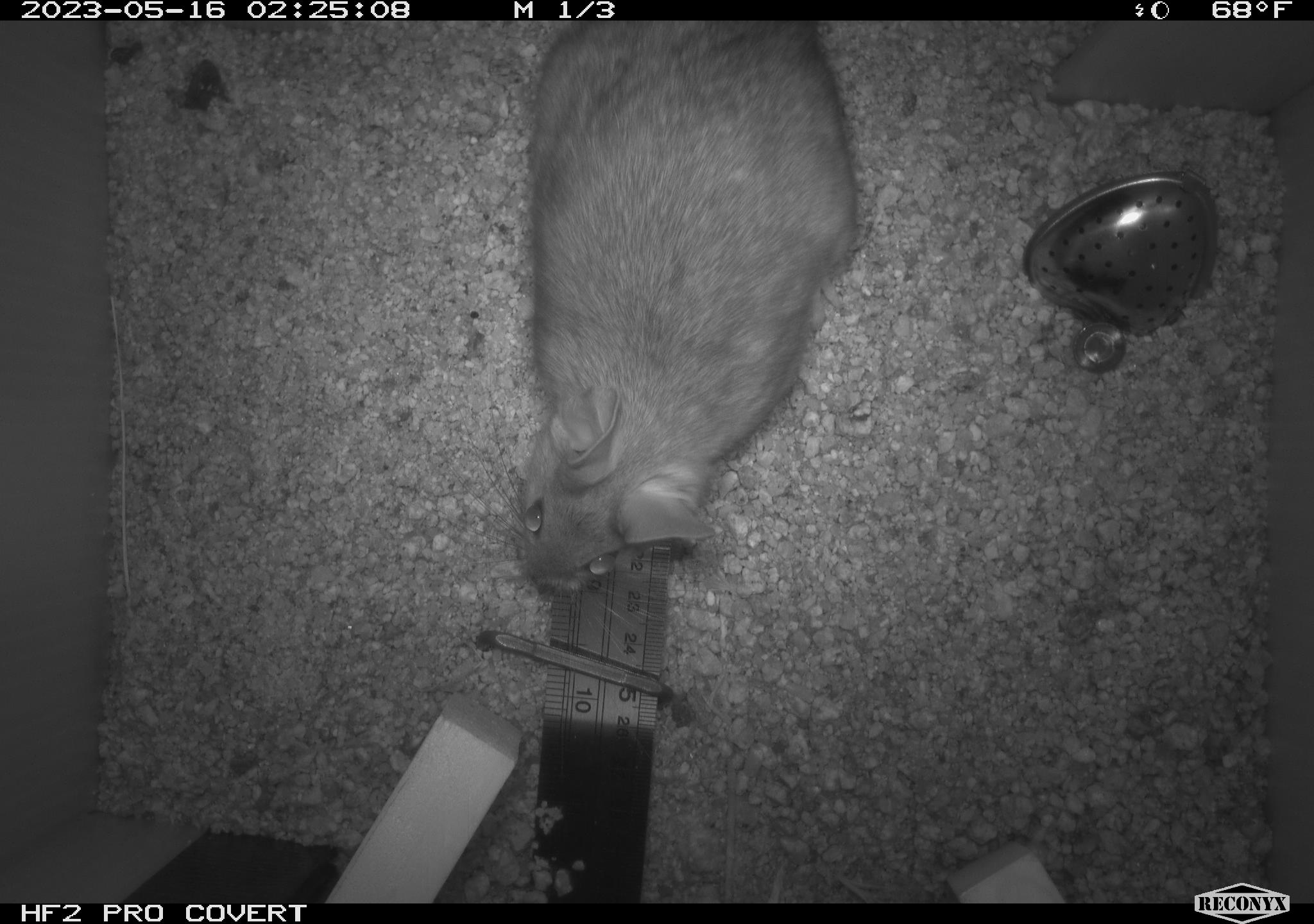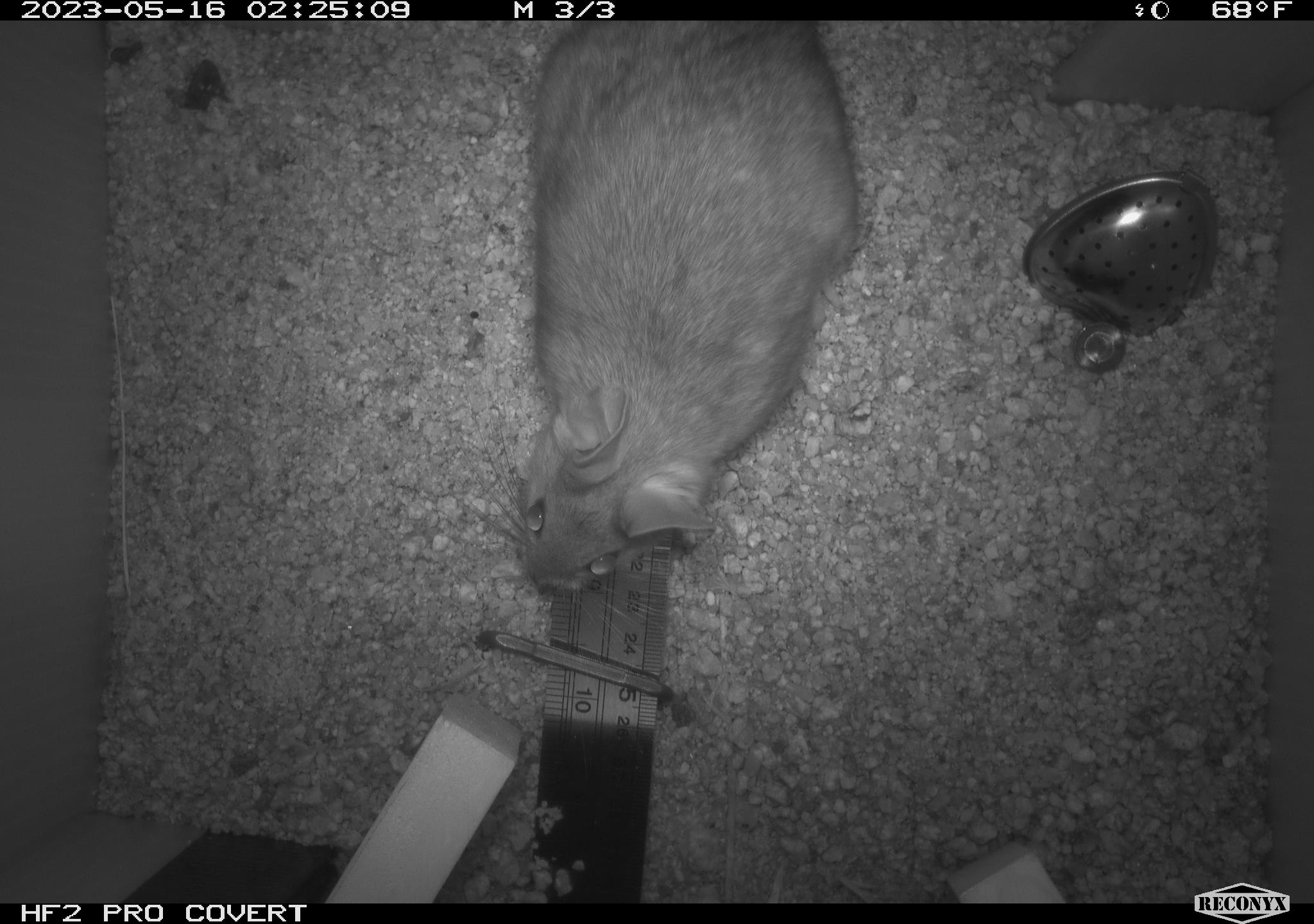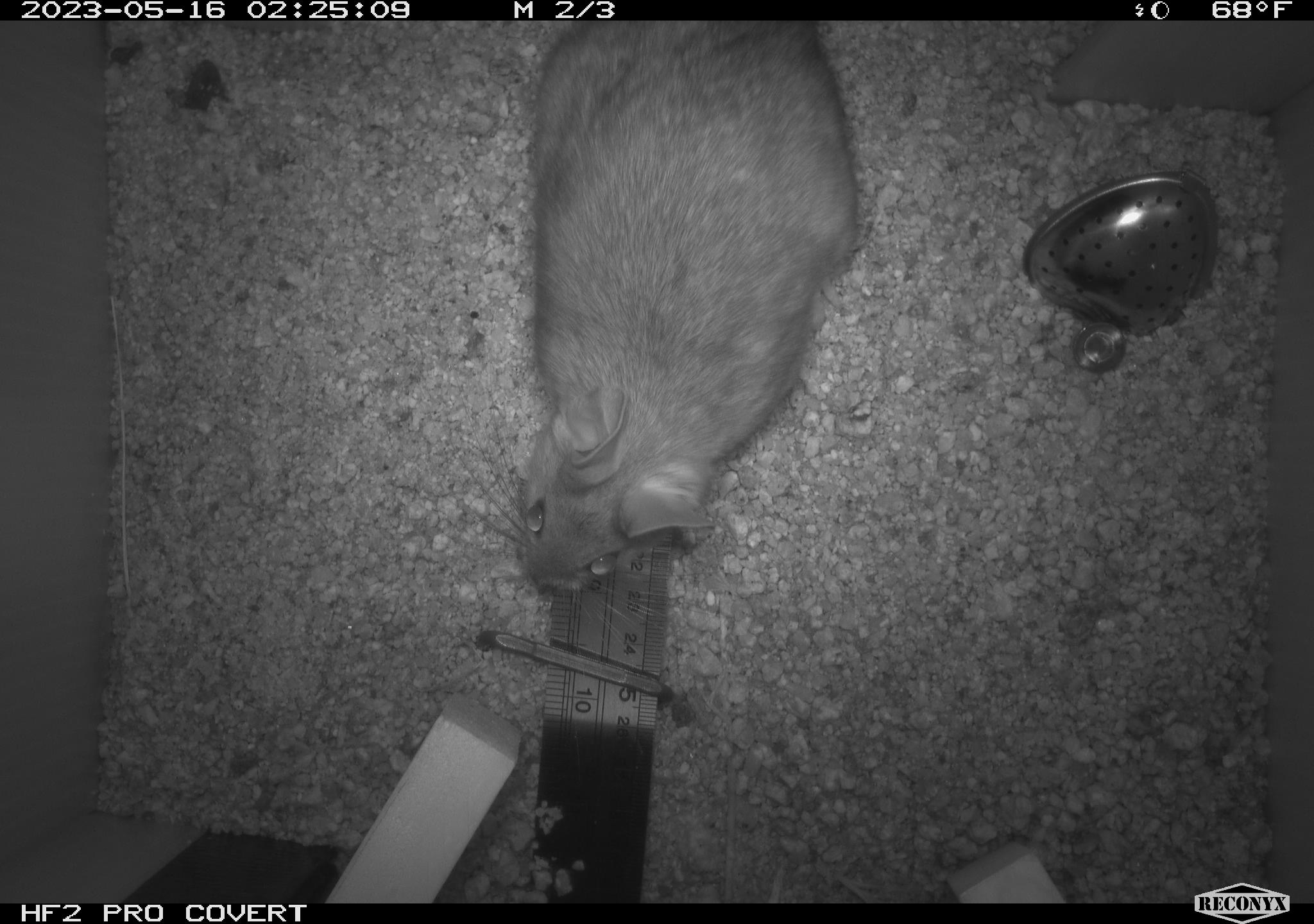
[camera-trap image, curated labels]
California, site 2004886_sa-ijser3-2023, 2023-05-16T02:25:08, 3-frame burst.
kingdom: Animalia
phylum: Chordata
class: Mammalia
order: Rodentia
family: Cricetidae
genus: Neotoma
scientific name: Neotoma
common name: pack rat or woodrat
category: neotoma species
Neotoma species (pack rat or woodrat) (Neotoma).